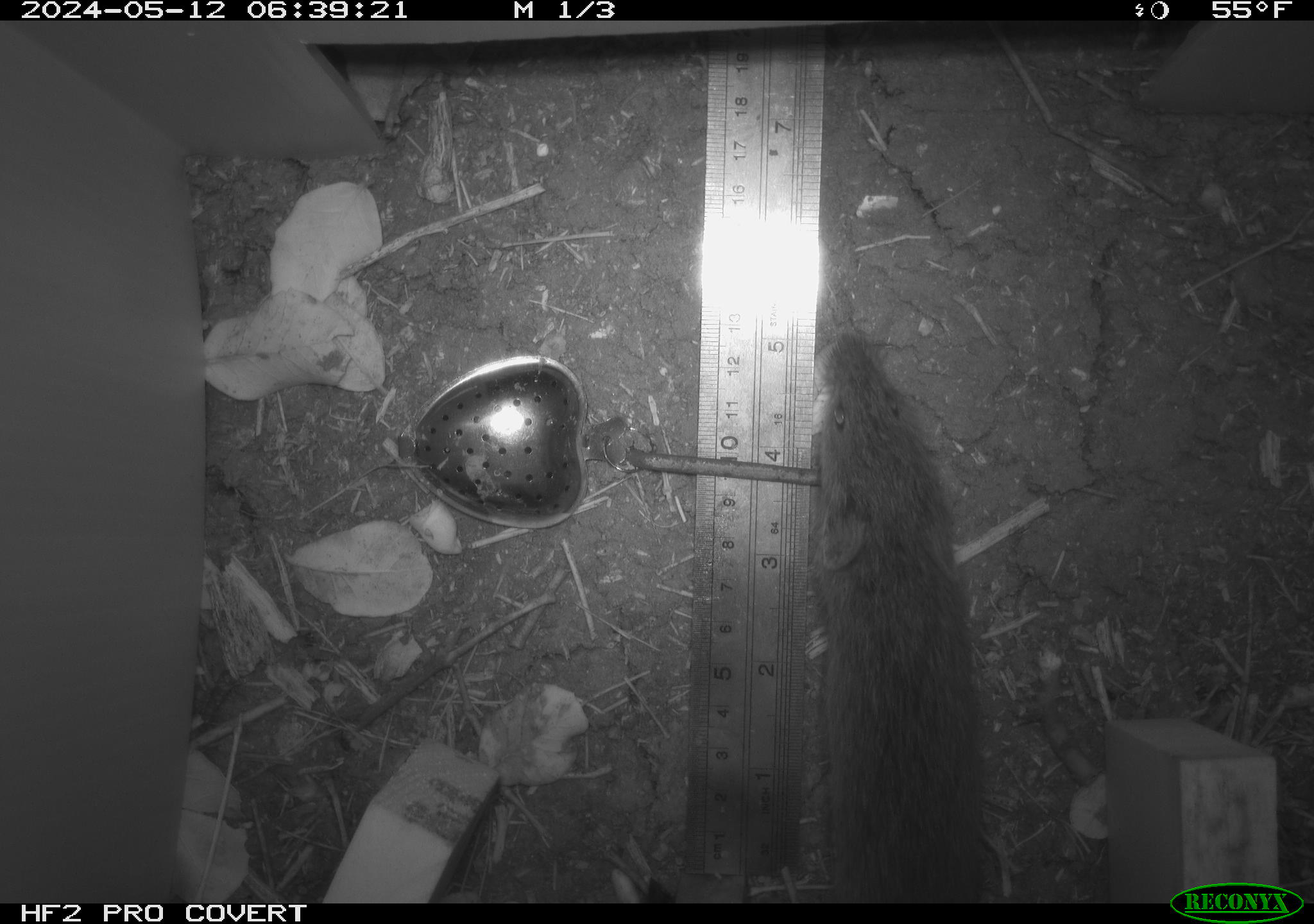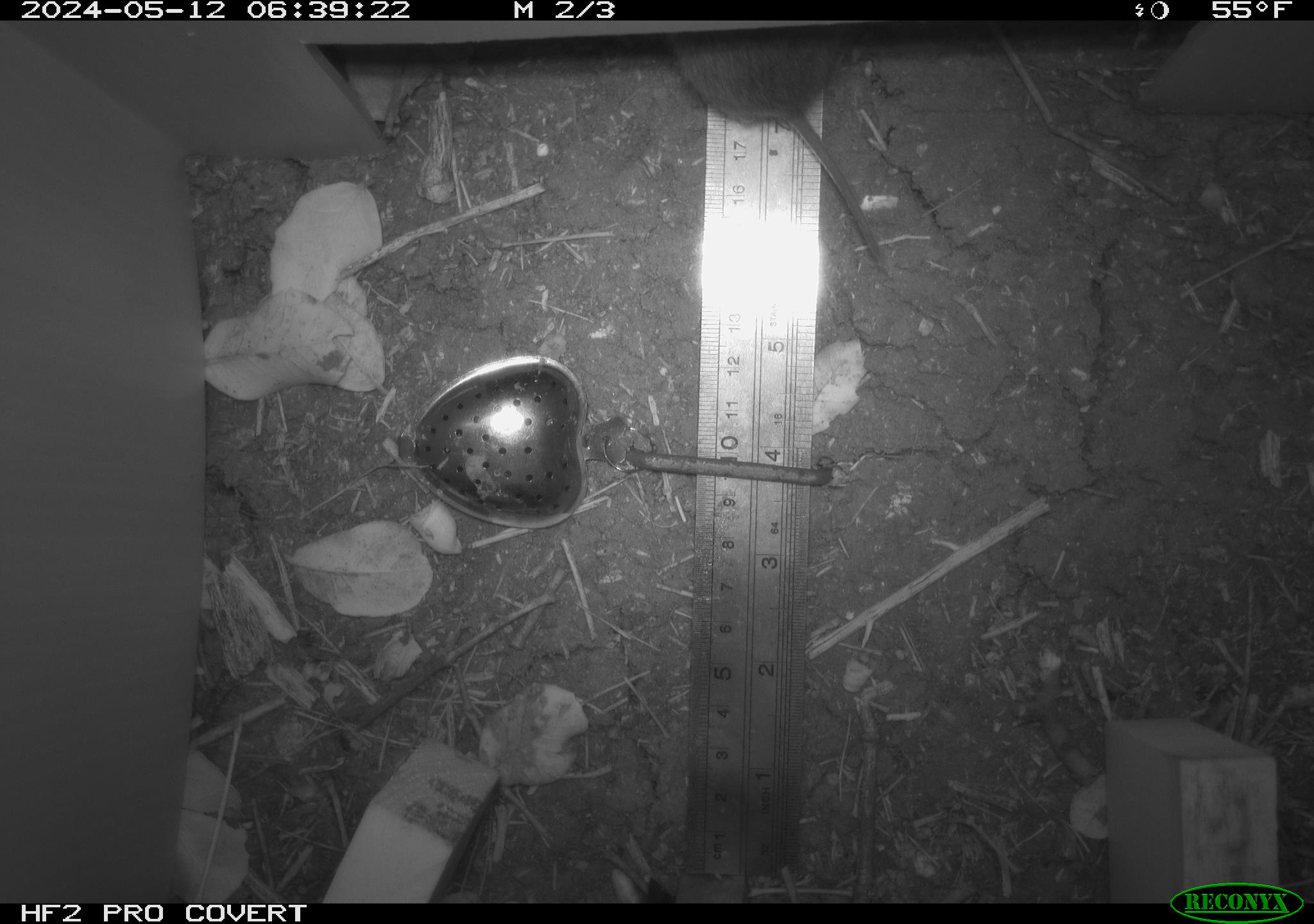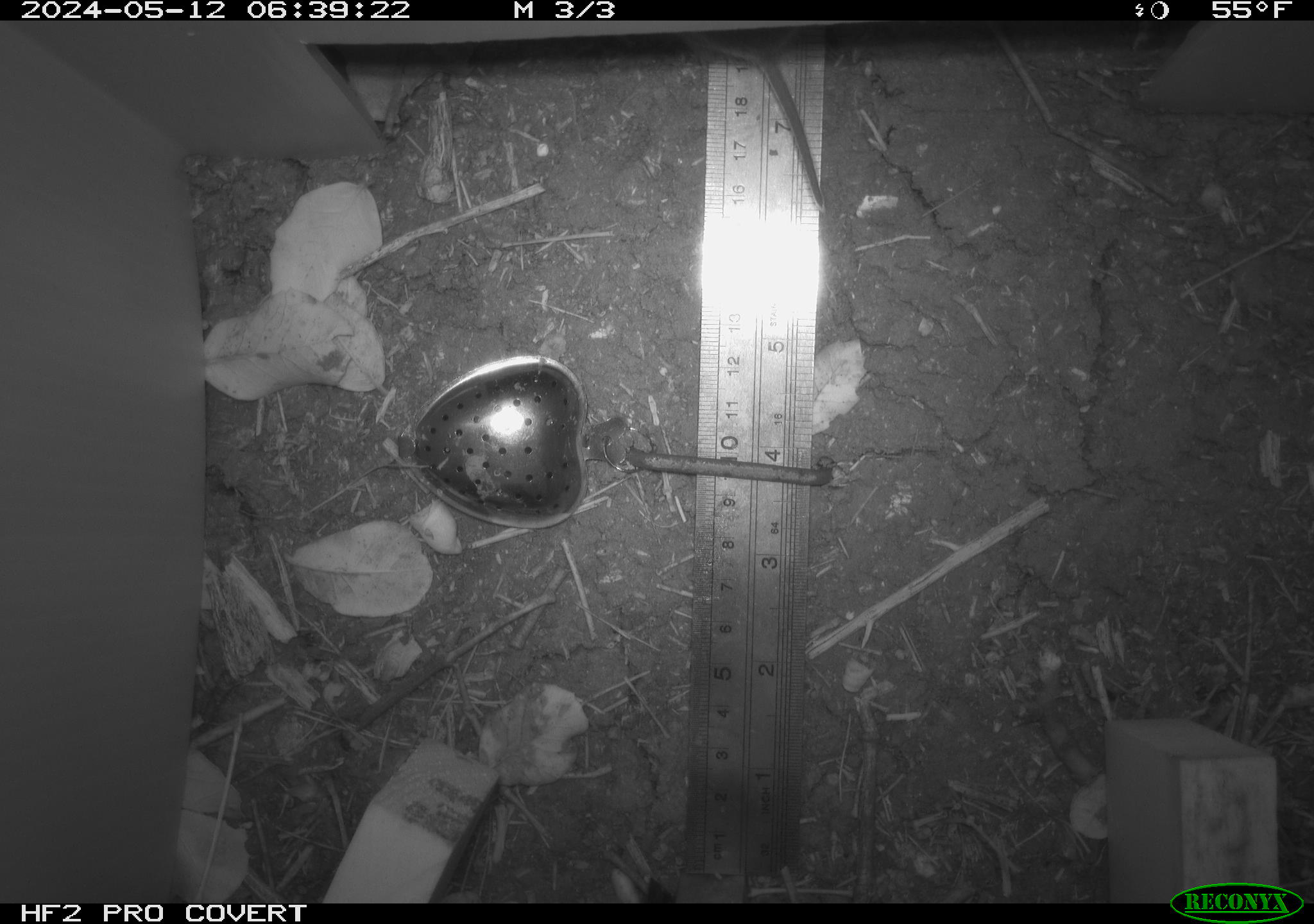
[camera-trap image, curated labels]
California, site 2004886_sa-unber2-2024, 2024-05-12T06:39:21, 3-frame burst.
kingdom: Animalia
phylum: Chordata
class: Mammalia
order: Rodentia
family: Cricetidae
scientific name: Arvicolinae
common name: voles, lemmings, and muskrats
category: arvicolinae subfamily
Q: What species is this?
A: Arvicolinae subfamily (voles, lemmings, and muskrats) (Arvicolinae).